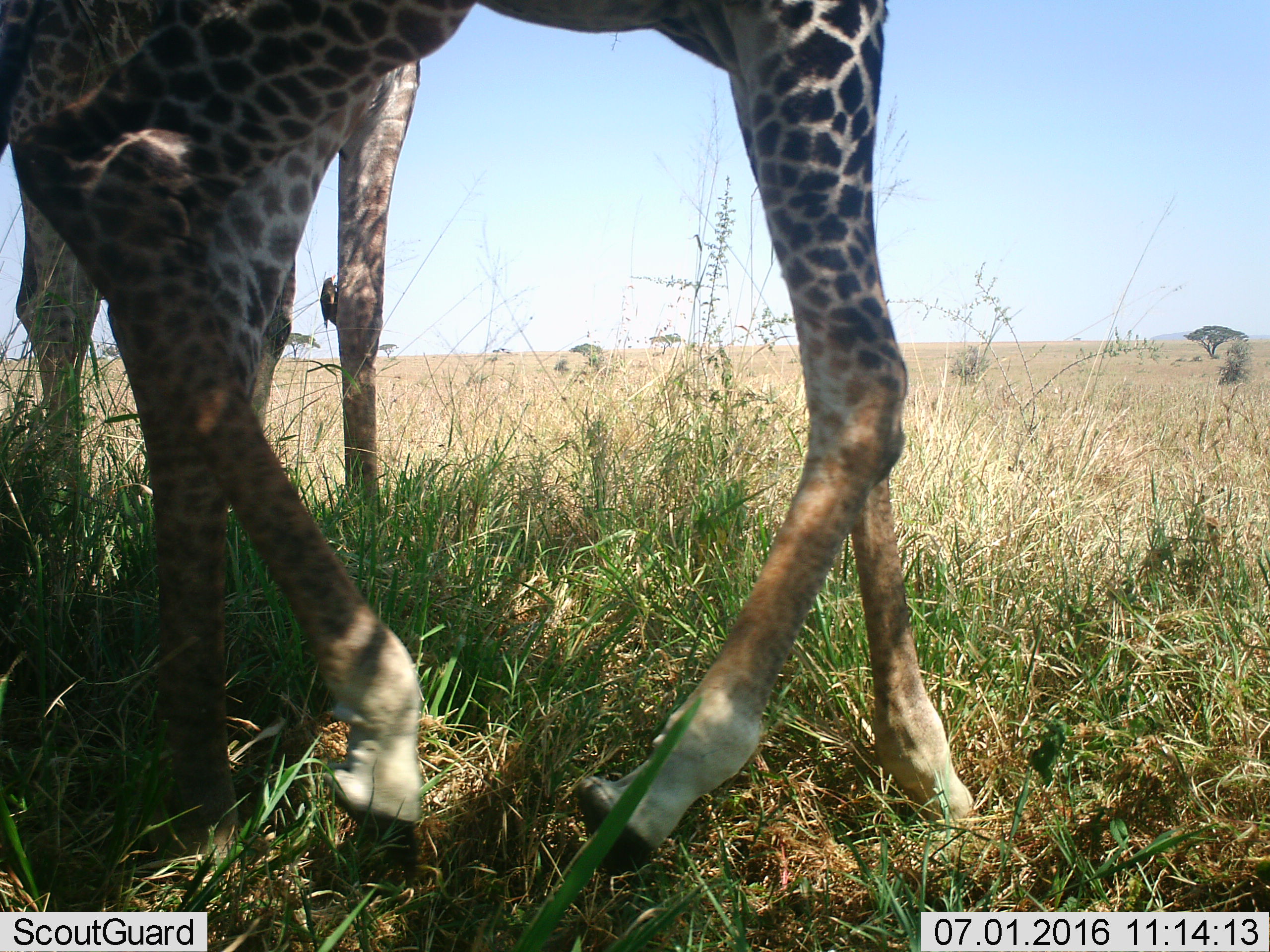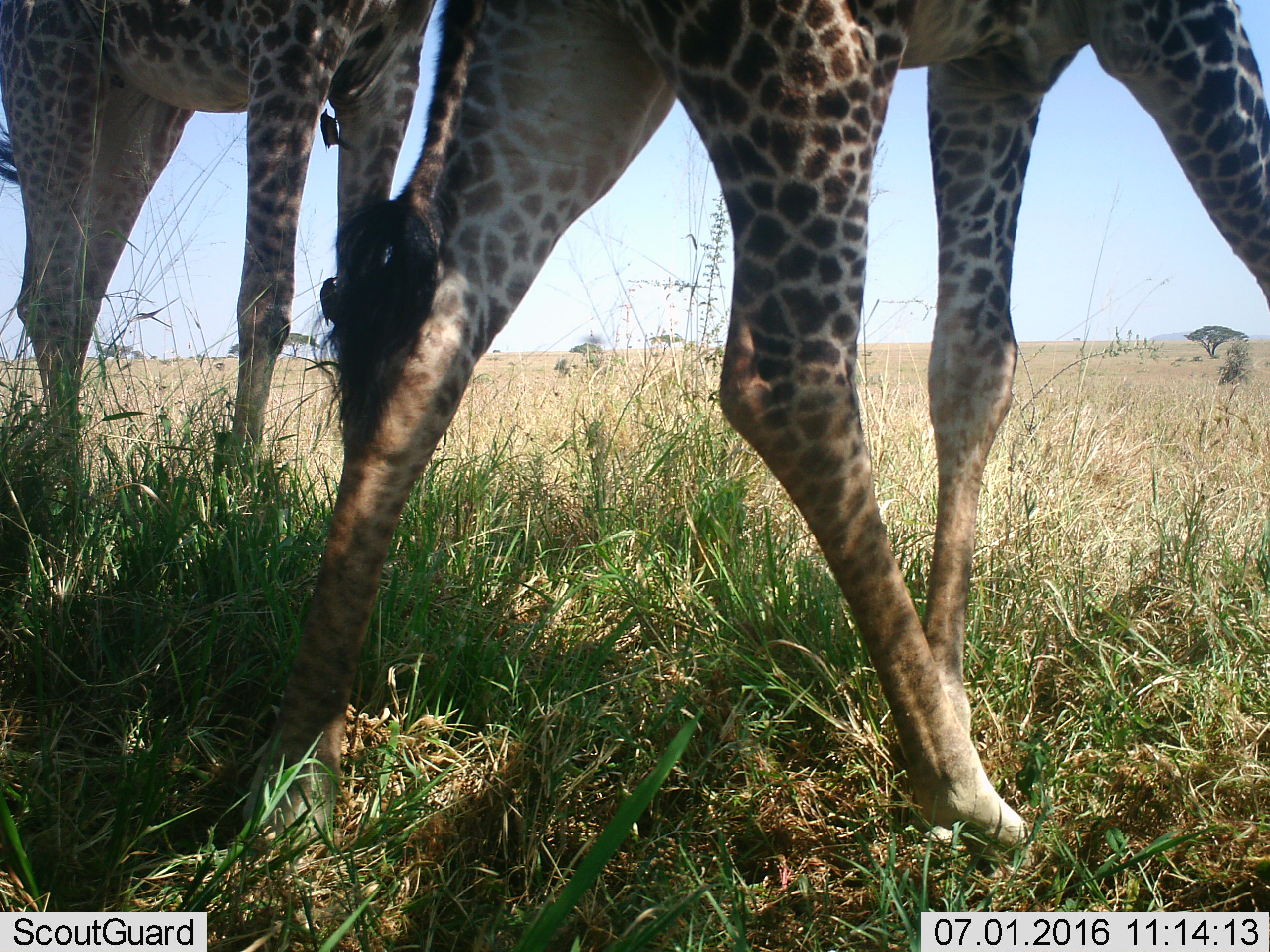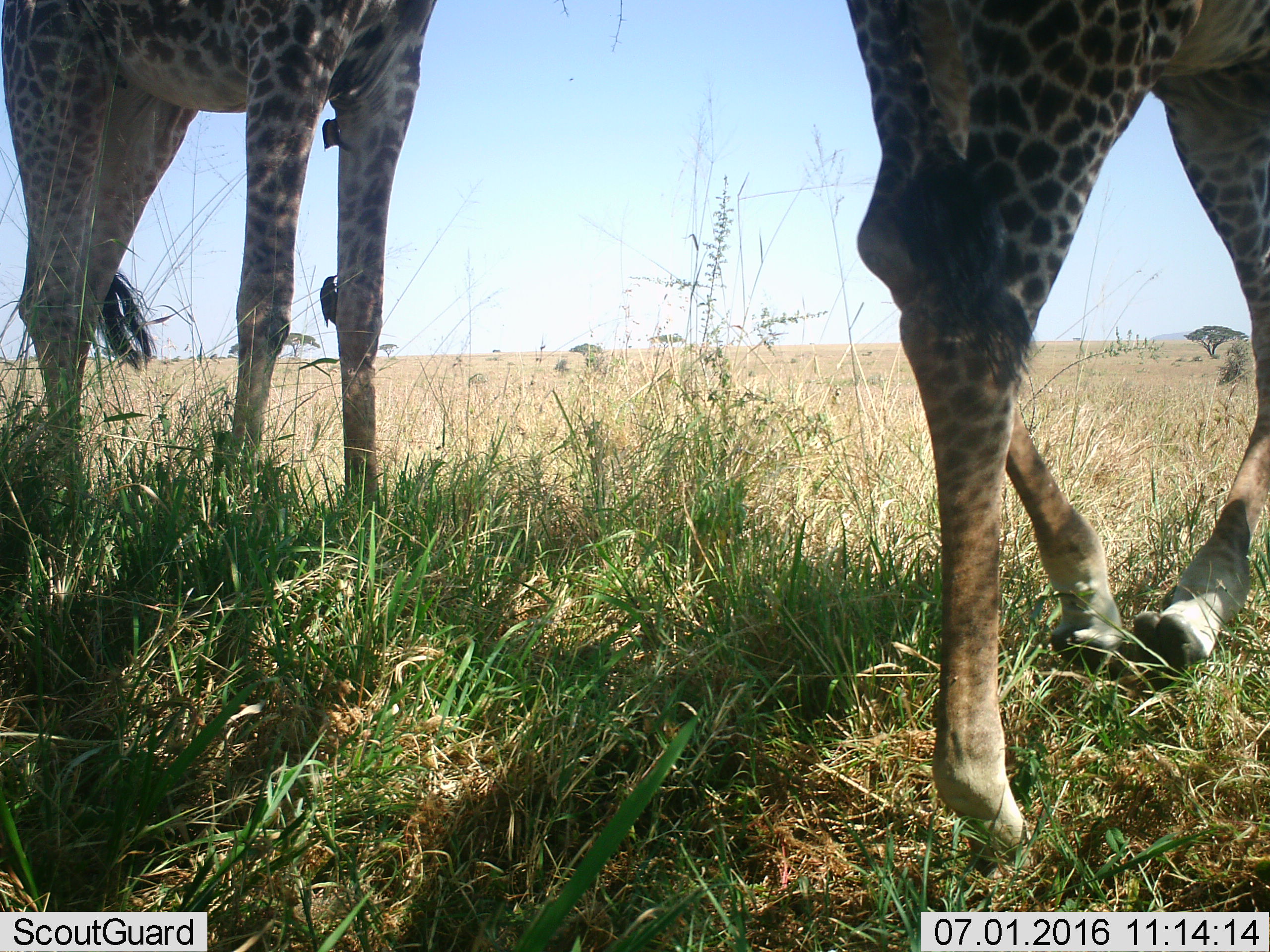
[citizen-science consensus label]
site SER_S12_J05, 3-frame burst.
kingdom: Animalia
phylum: Chordata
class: Mammalia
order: Artiodactyla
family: Giraffidae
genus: Giraffa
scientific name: Giraffa camelopardalis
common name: giraffe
Giraffe (Giraffa camelopardalis), count 2. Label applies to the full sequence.